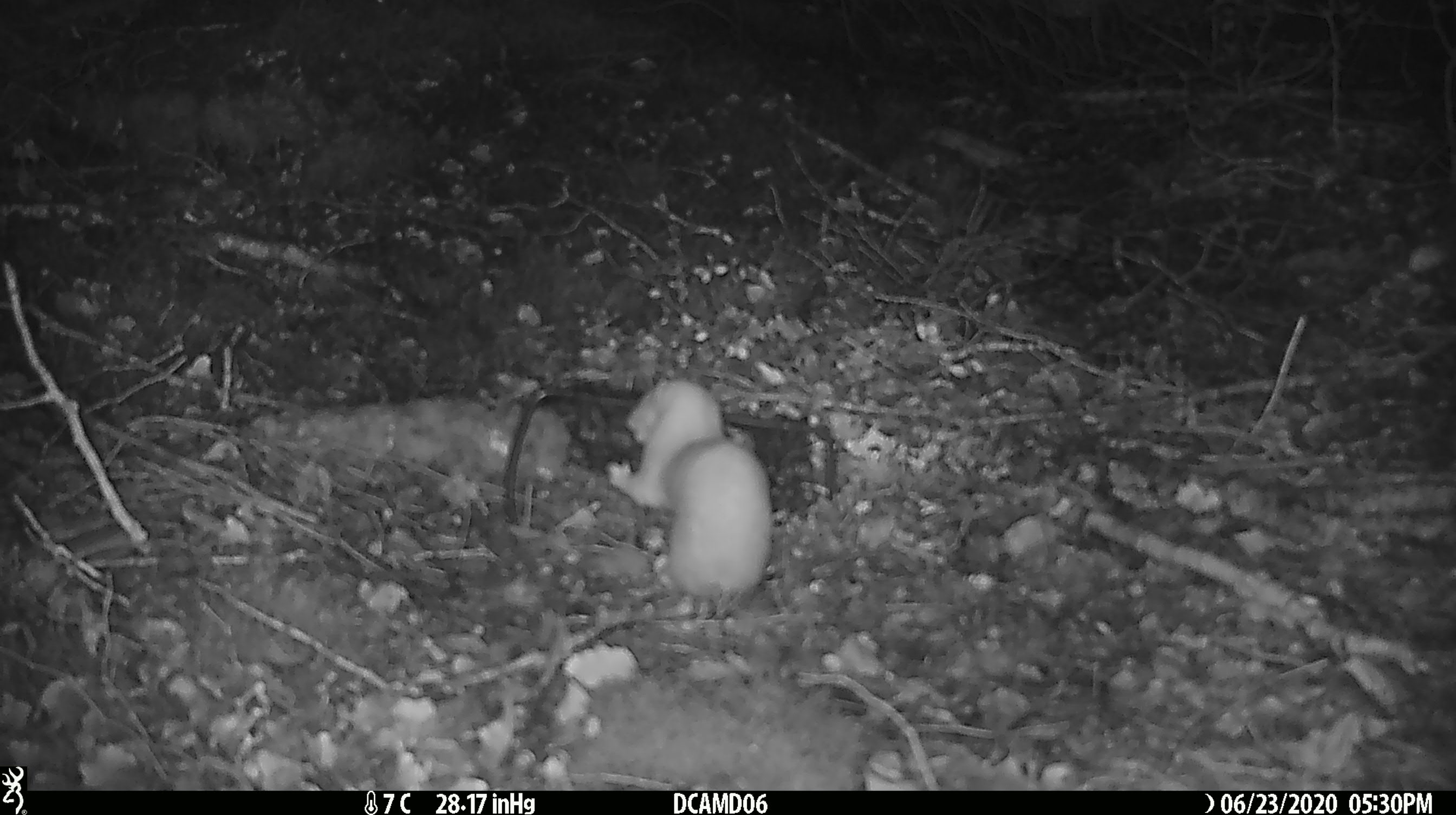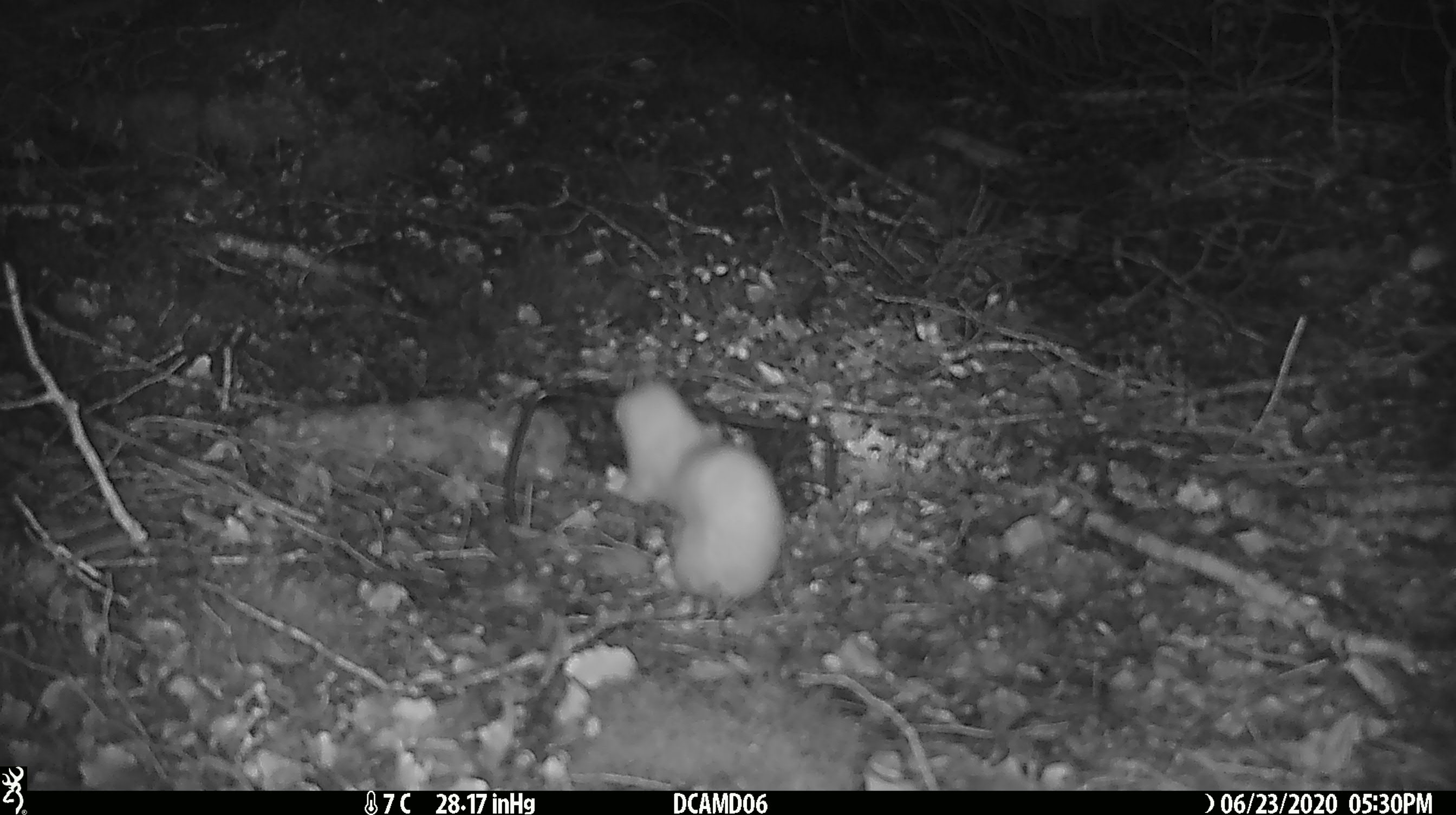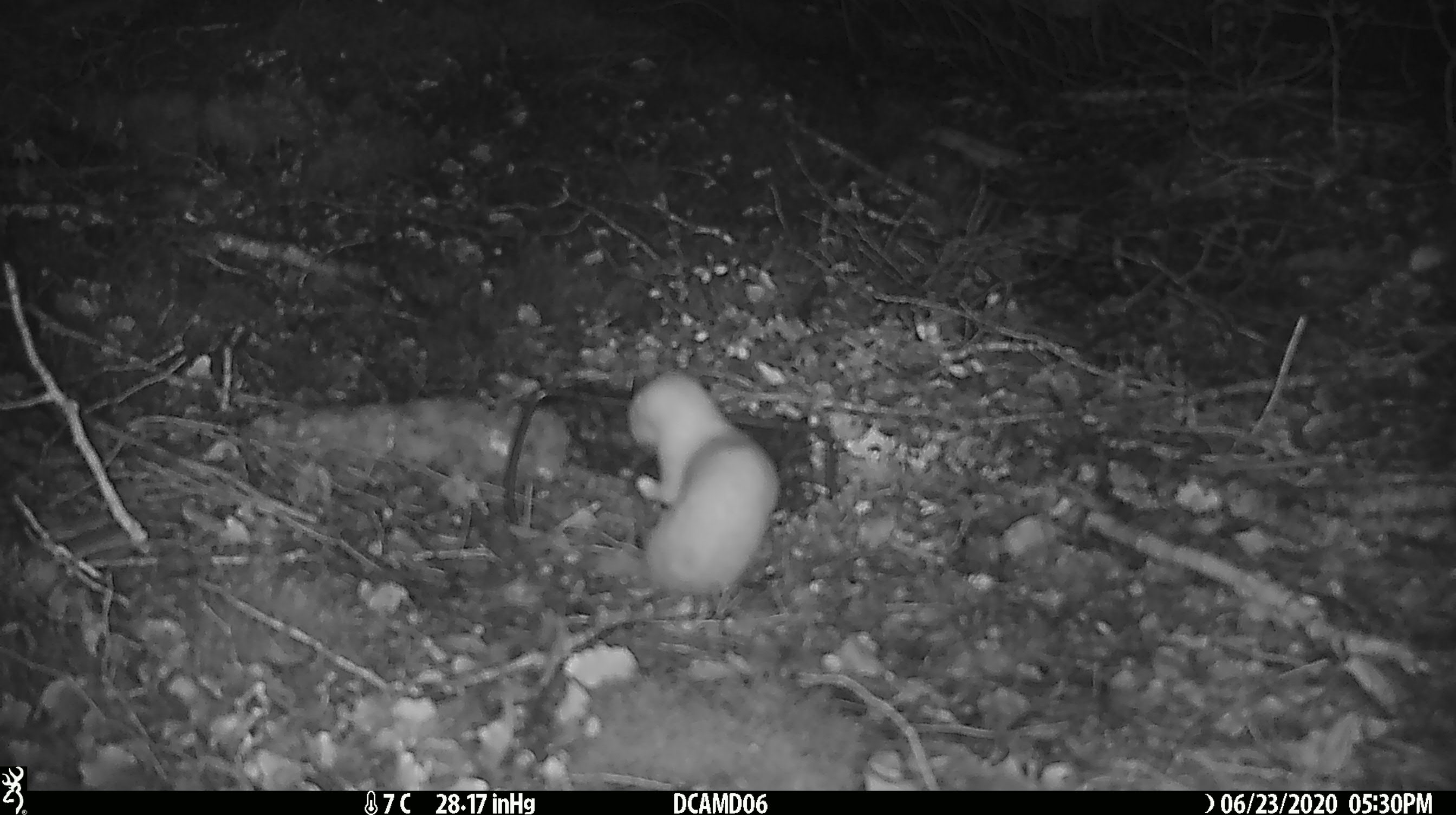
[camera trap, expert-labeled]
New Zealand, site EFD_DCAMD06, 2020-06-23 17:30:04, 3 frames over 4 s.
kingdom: Animalia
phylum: Chordata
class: Mammalia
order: Carnivora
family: Mustelidae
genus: Mustela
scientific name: Mustela nivalis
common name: least weasel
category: weasel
Weasel (least weasel) (Mustela nivalis).